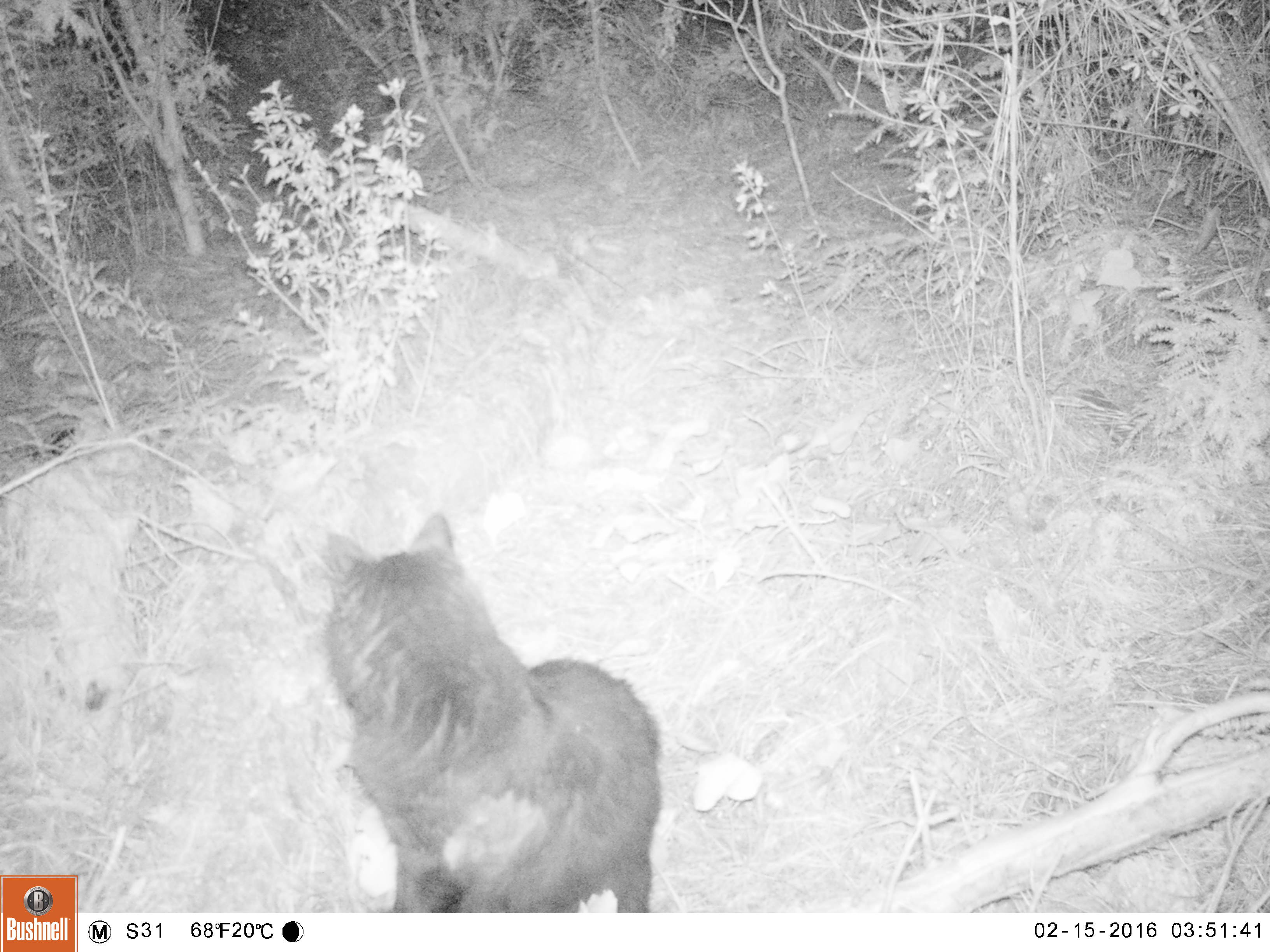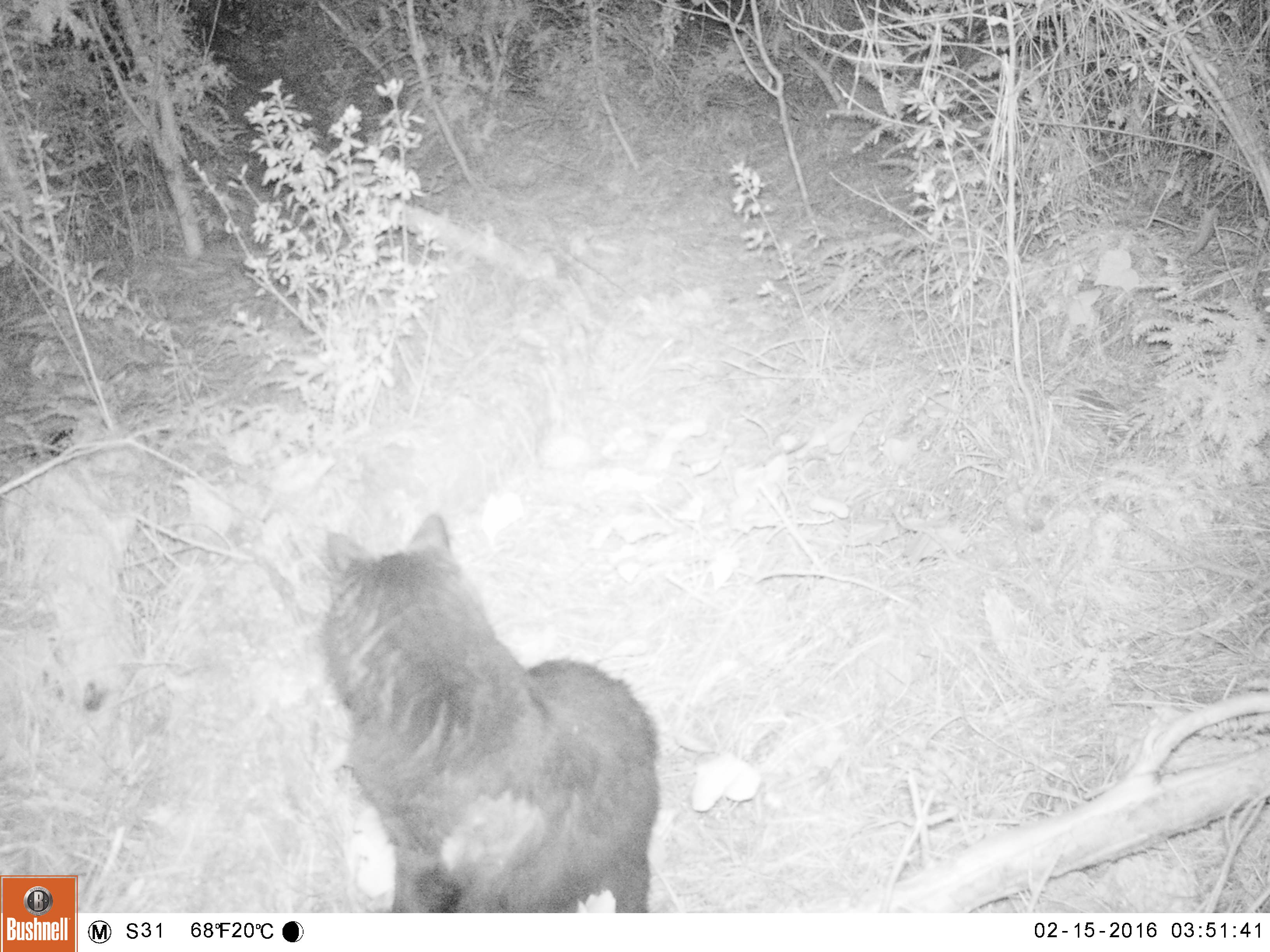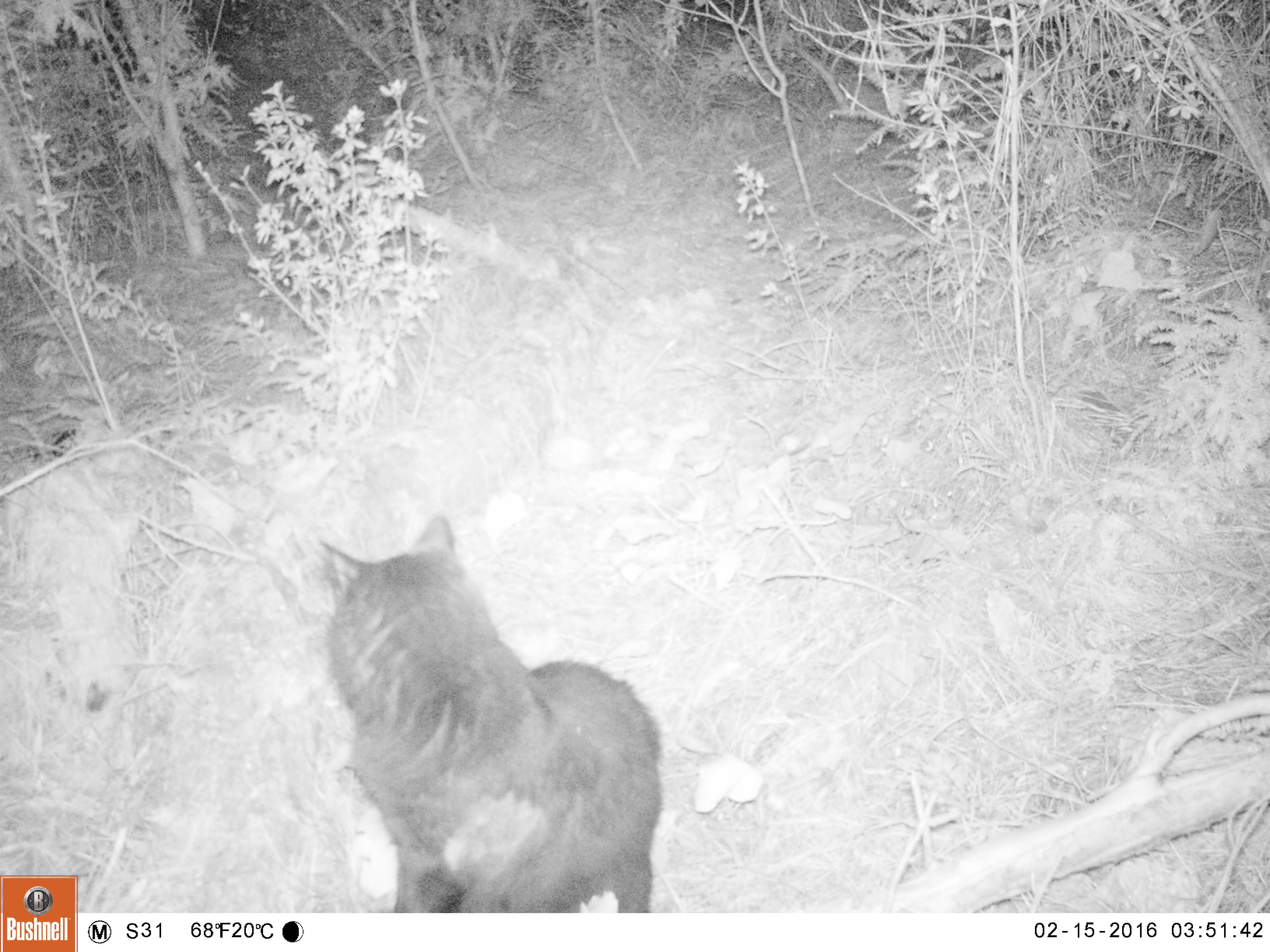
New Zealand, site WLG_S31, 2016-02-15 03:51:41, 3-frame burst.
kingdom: Animalia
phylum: Chordata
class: Mammalia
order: Carnivora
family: Felidae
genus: Felis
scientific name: Felis catus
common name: domestic cat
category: cat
Cat (domestic cat) (Felis catus).